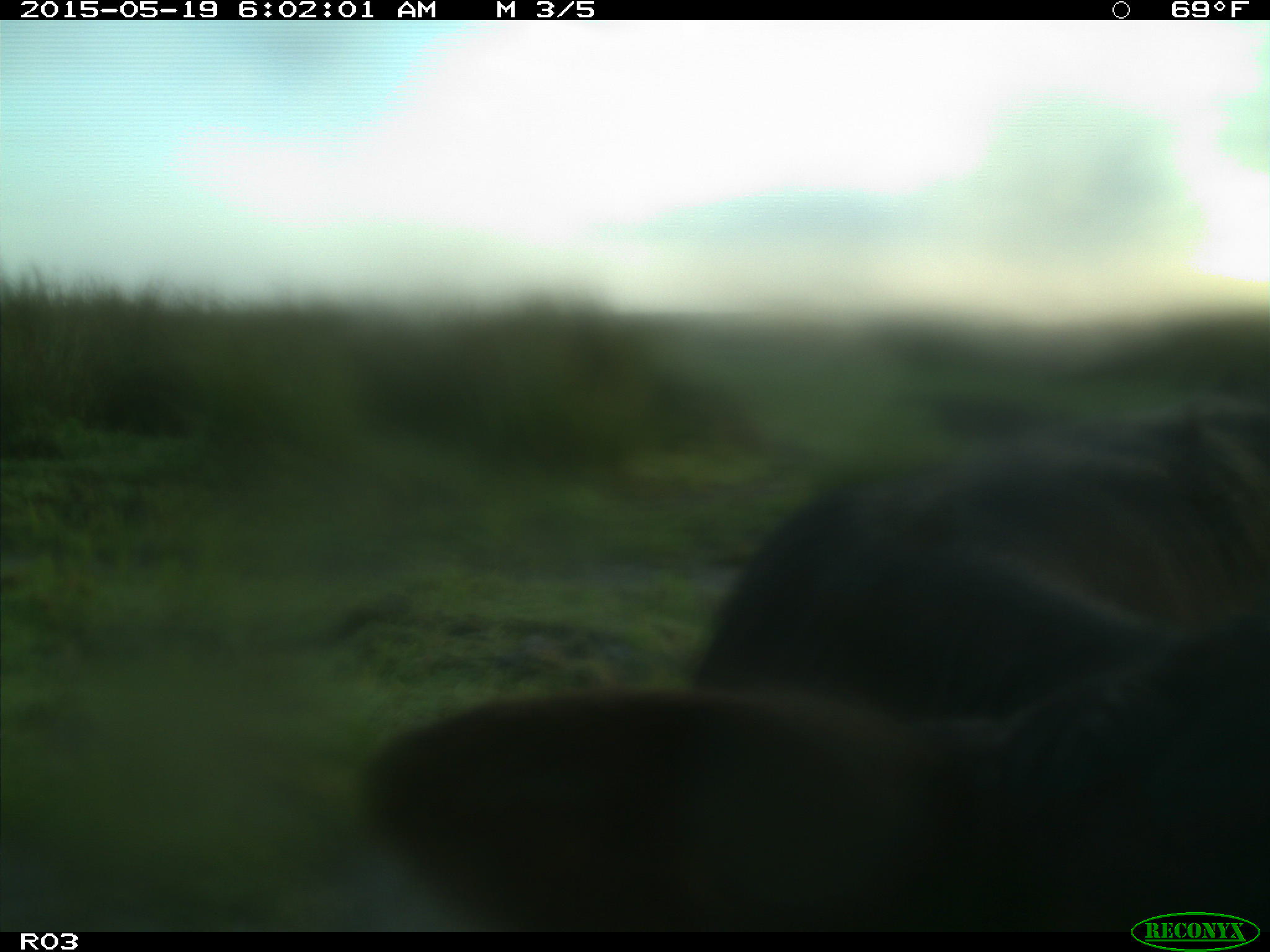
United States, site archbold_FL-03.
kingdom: Animalia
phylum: Chordata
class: Mammalia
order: Artiodactyla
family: Bovidae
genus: Bos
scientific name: Bos taurus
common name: domestic cow